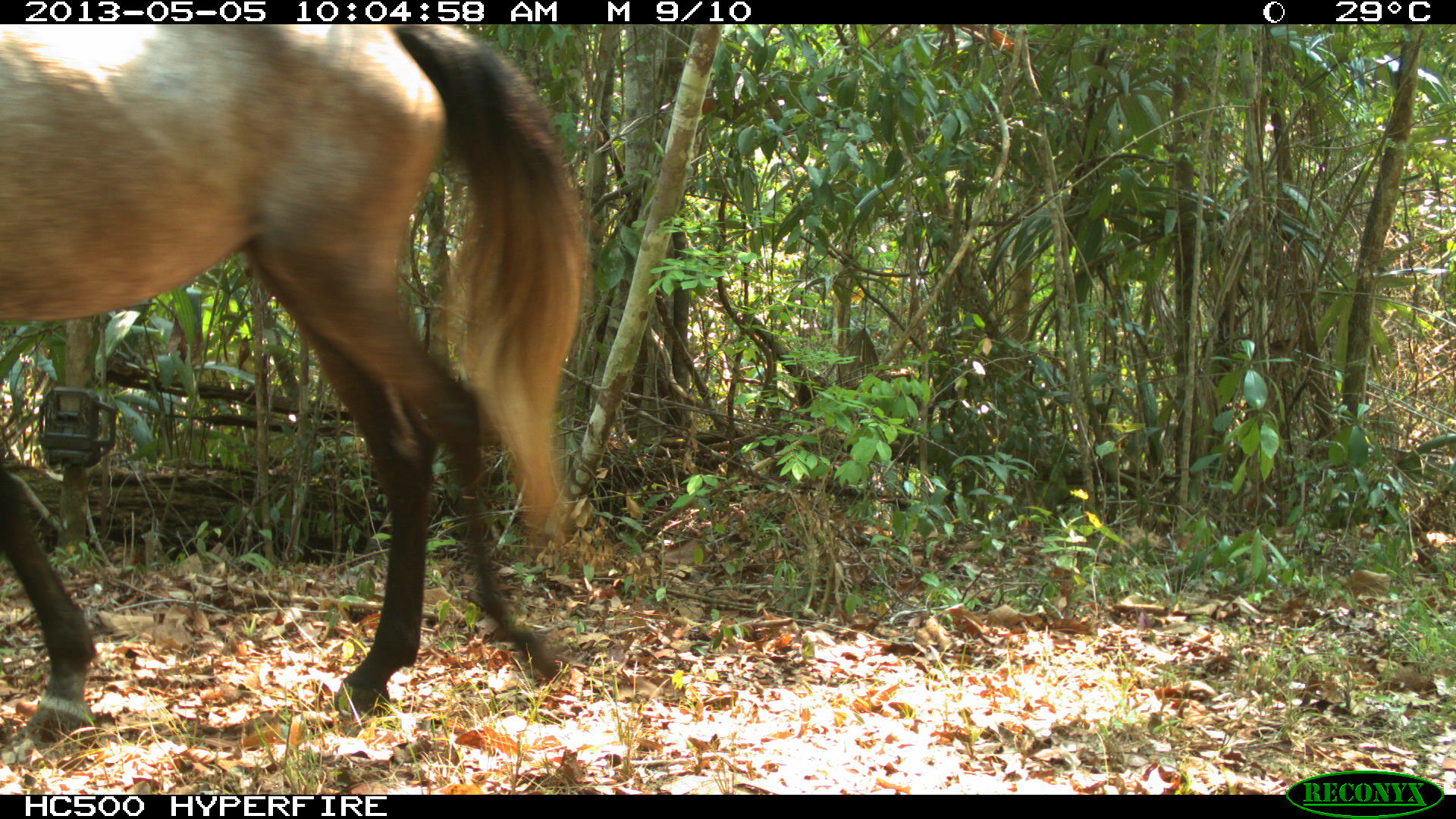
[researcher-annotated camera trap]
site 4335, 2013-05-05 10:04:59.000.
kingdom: Animalia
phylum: Chordata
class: Mammalia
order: Perissodactyla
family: Equidae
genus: Equus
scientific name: Equus ferus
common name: wild horse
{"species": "Equus ferus (wild horse)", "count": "3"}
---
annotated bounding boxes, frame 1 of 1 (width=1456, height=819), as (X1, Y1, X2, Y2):
equus ferus: (0, 23, 591, 743)